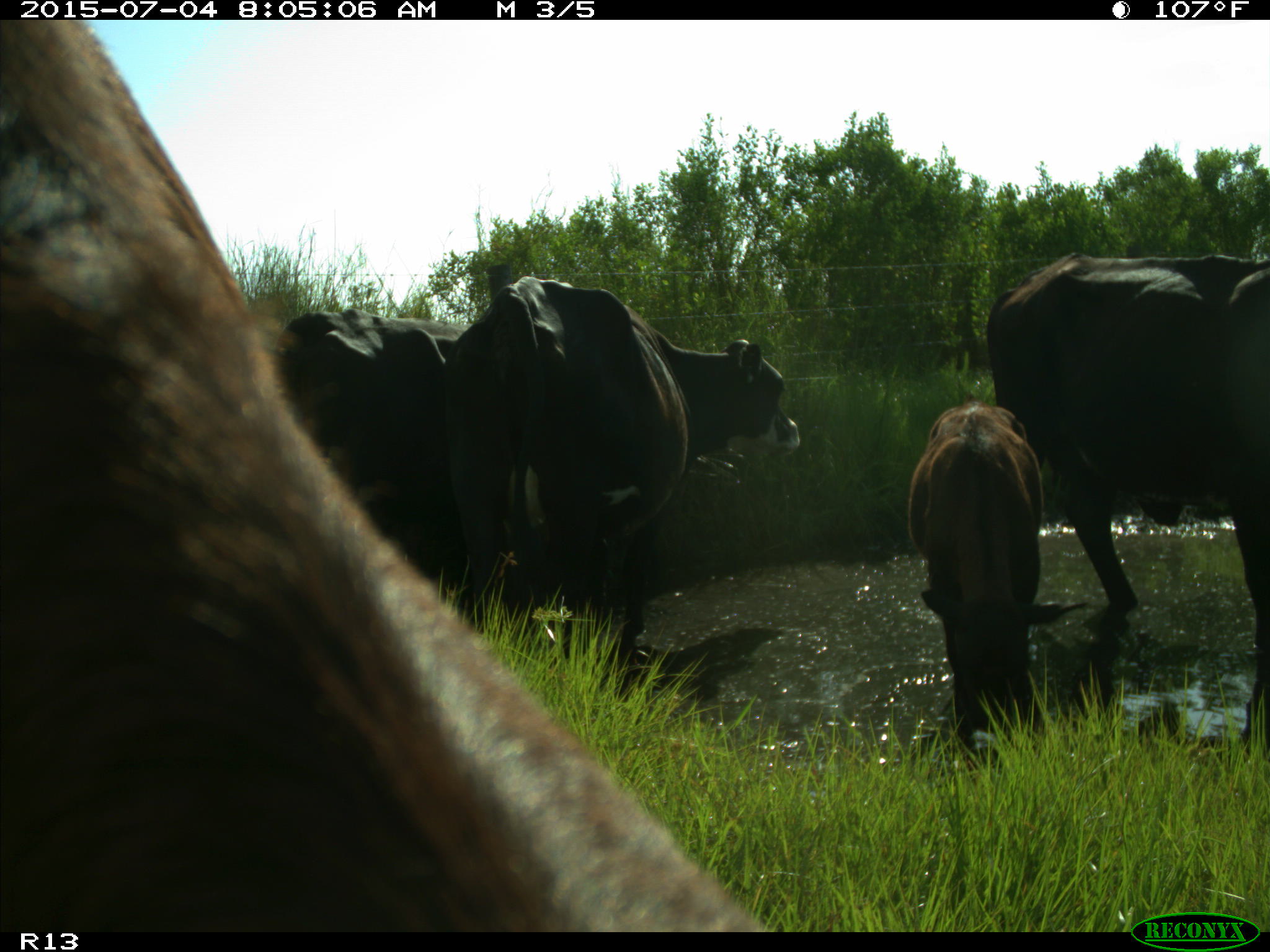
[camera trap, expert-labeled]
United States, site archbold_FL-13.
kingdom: Animalia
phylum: Chordata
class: Mammalia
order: Artiodactyla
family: Bovidae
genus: Bos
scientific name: Bos taurus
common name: domestic cow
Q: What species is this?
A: Bos taurus (domestic cow).